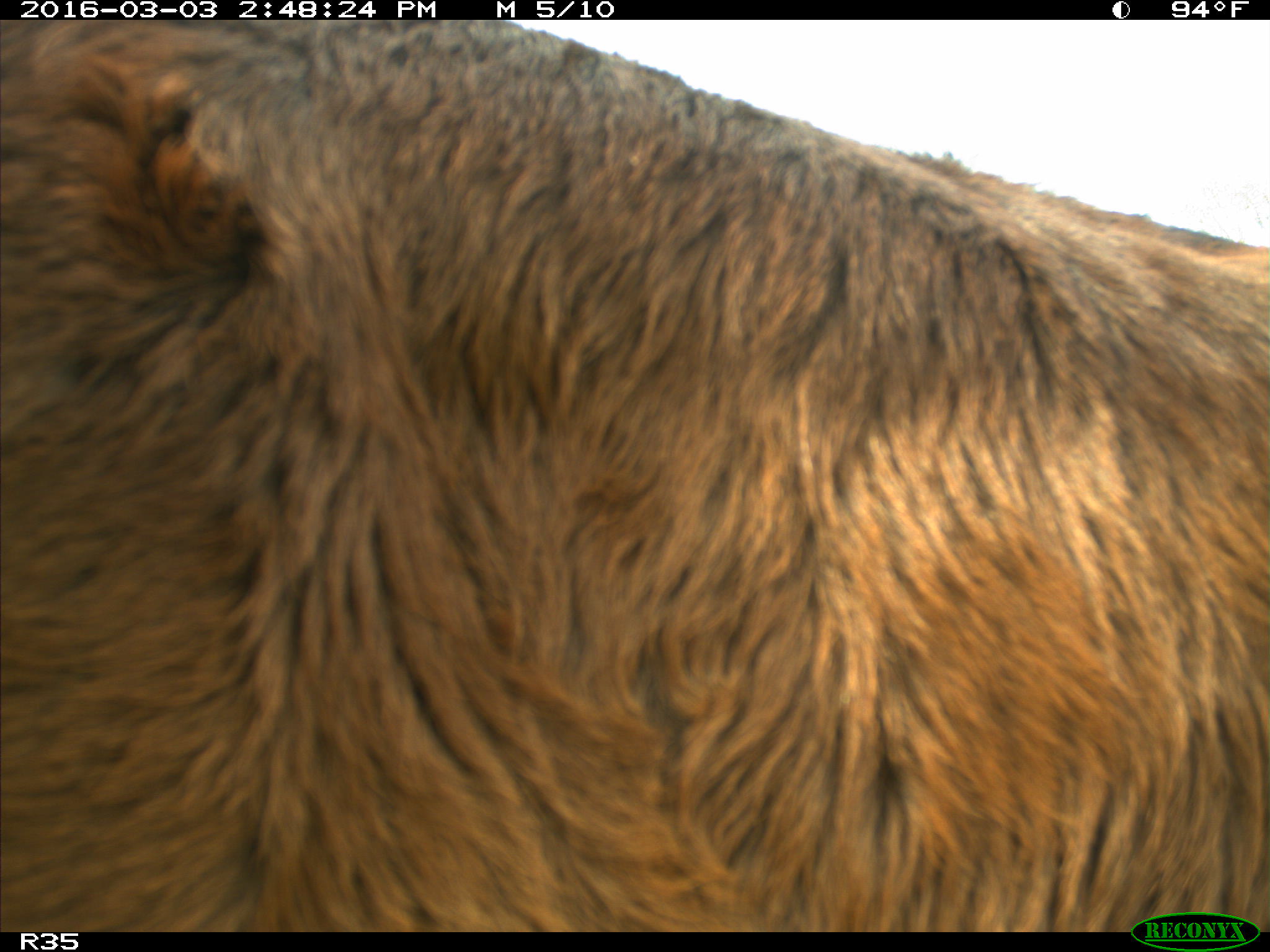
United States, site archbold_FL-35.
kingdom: Animalia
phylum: Chordata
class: Mammalia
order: Artiodactyla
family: Bovidae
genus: Bos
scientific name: Bos taurus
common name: domestic cow